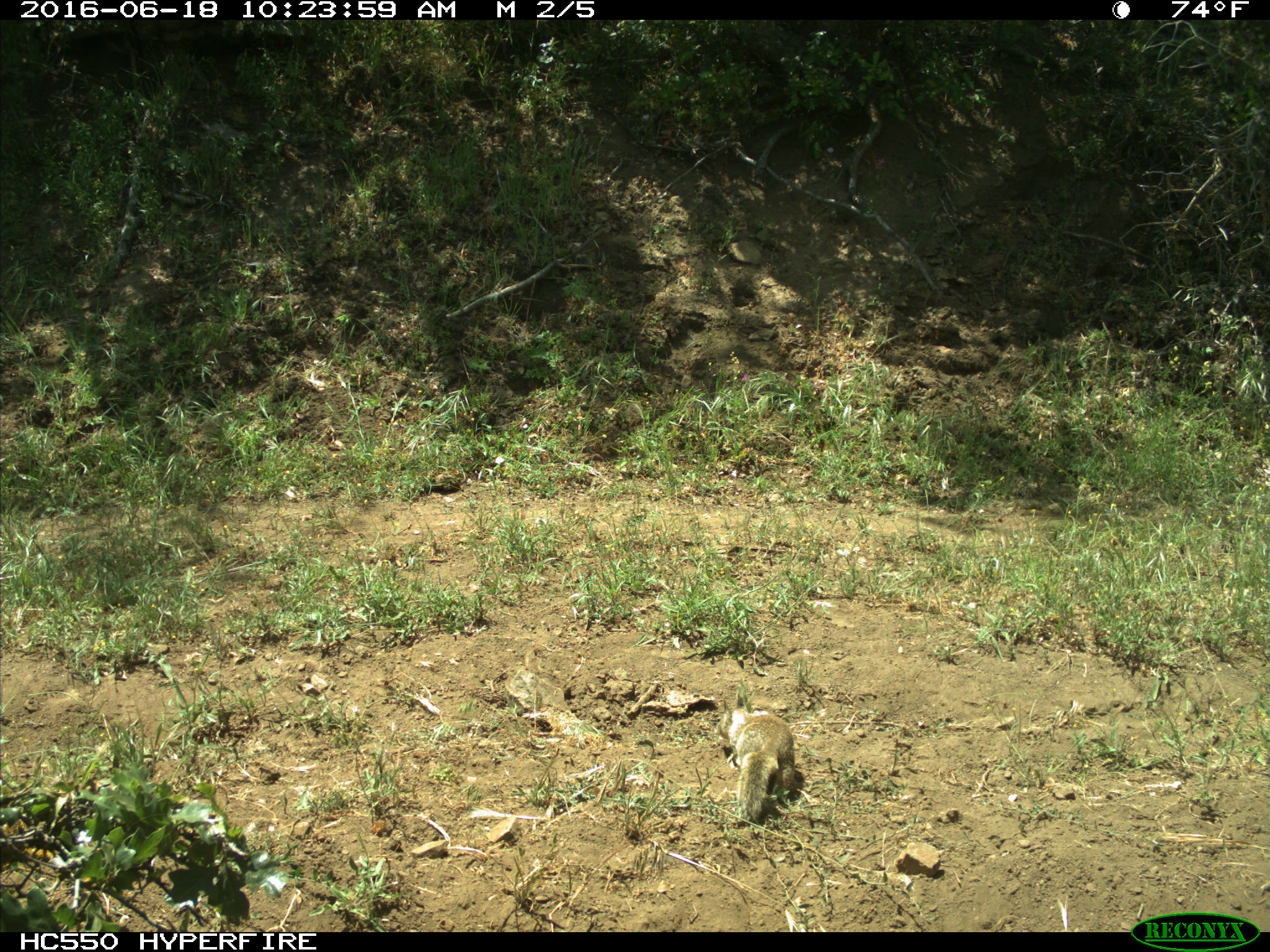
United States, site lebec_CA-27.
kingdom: Animalia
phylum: Chordata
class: Mammalia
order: Rodentia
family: Sciuridae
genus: Otospermophilus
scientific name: Otospermophilus beecheyi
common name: california ground squirrel